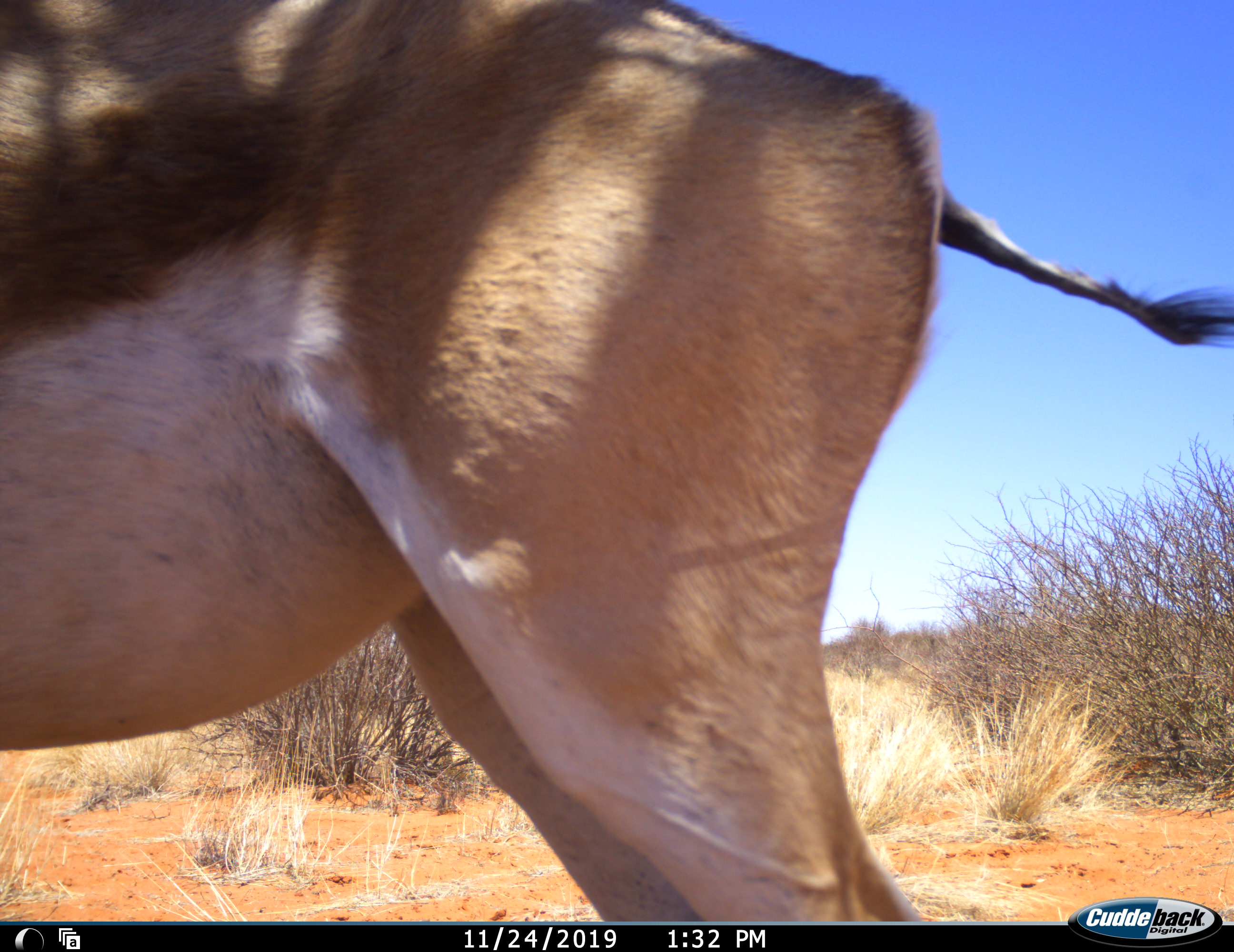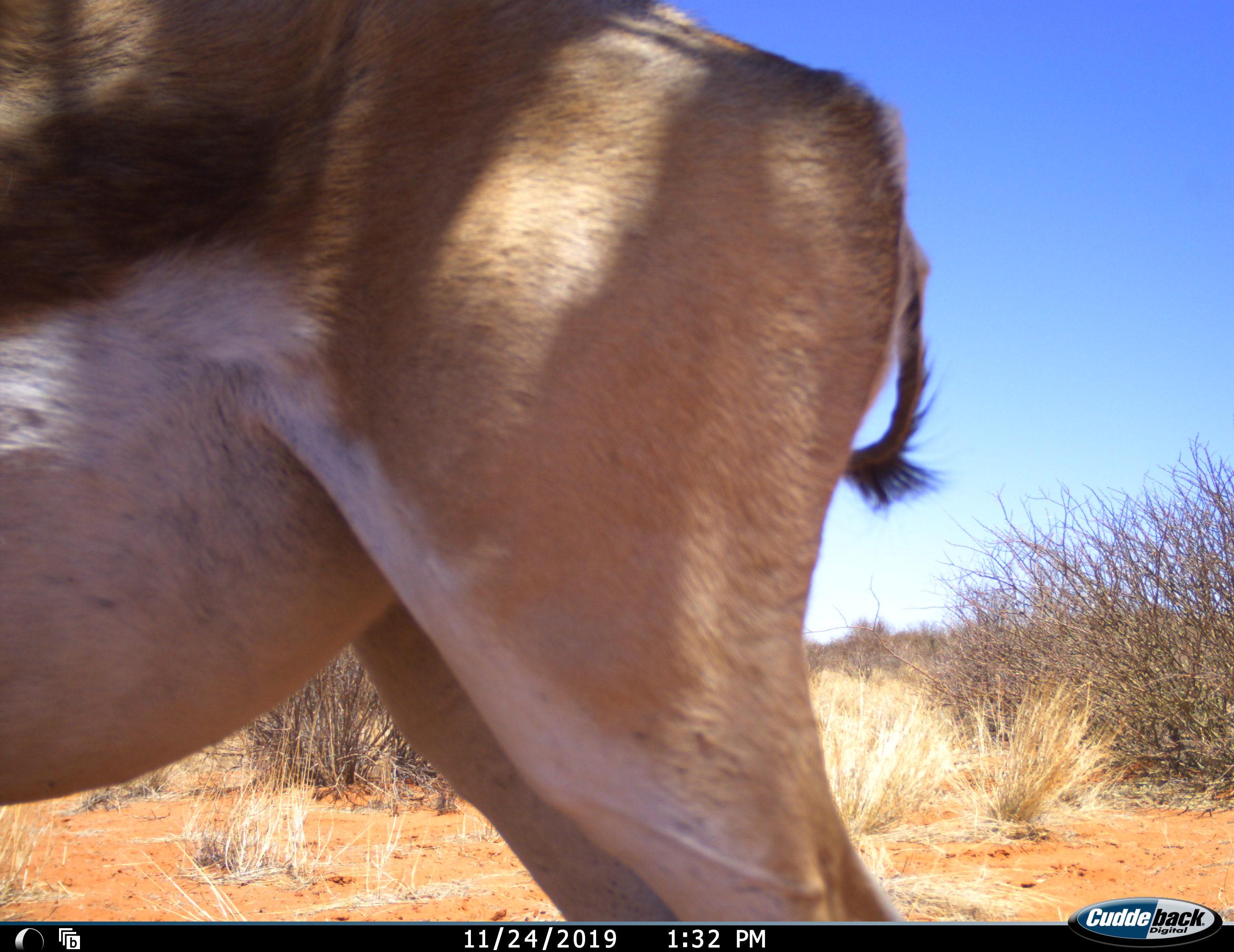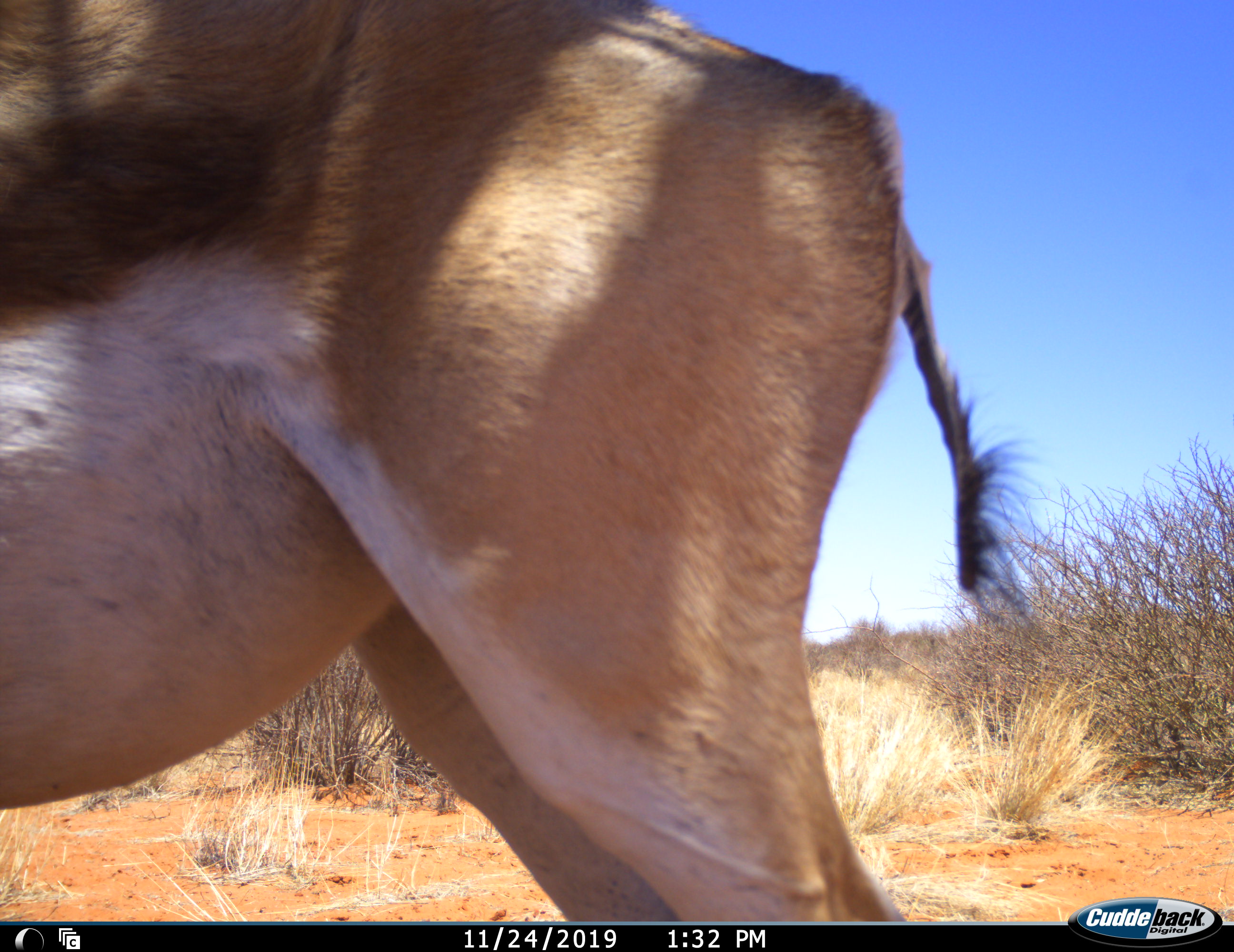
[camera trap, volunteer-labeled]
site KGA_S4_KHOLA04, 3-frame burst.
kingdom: Animalia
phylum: Chordata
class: Mammalia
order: Artiodactyla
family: Bovidae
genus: Antidorcas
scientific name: Antidorcas marsupialis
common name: springbok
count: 1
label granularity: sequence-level